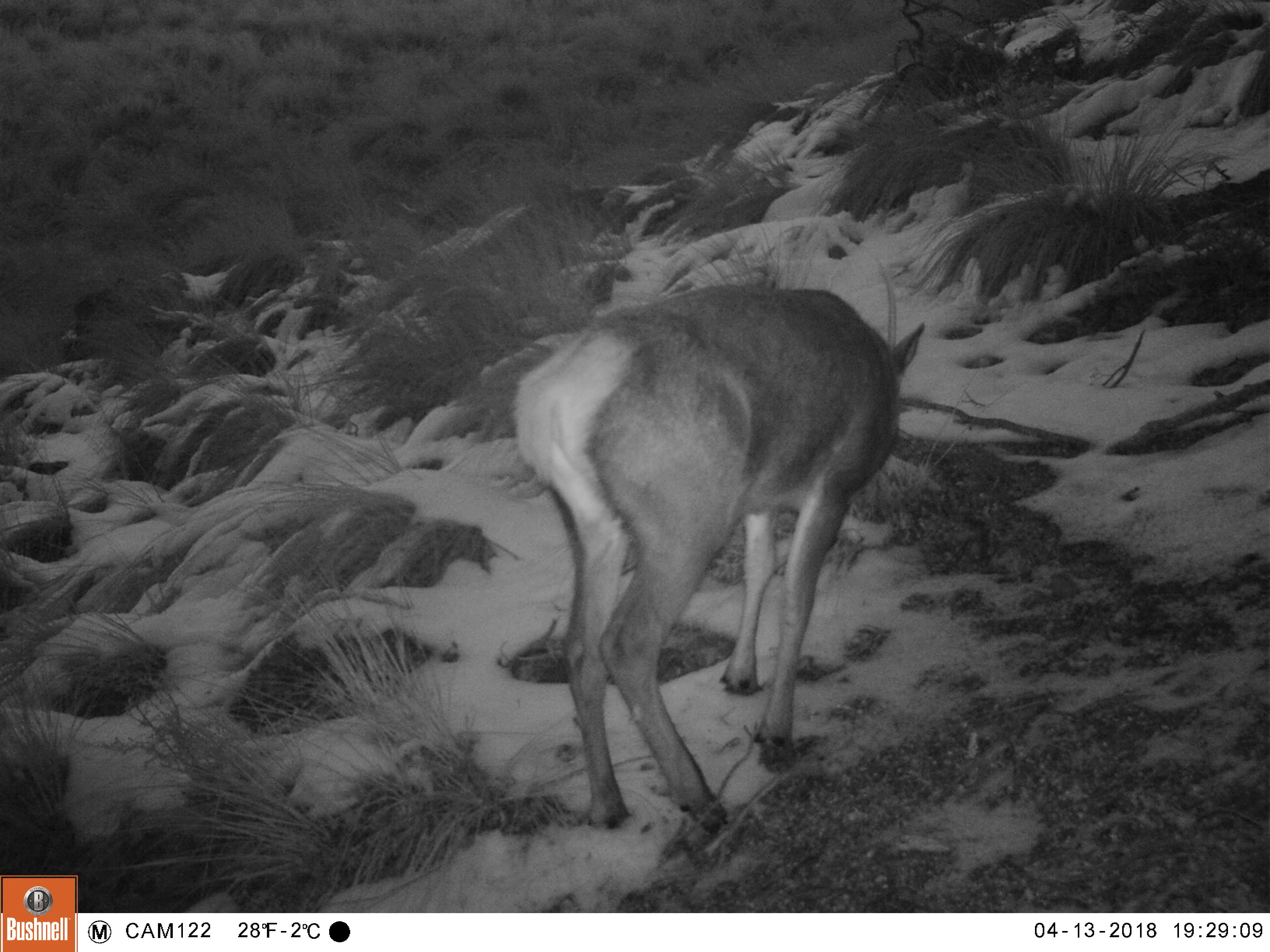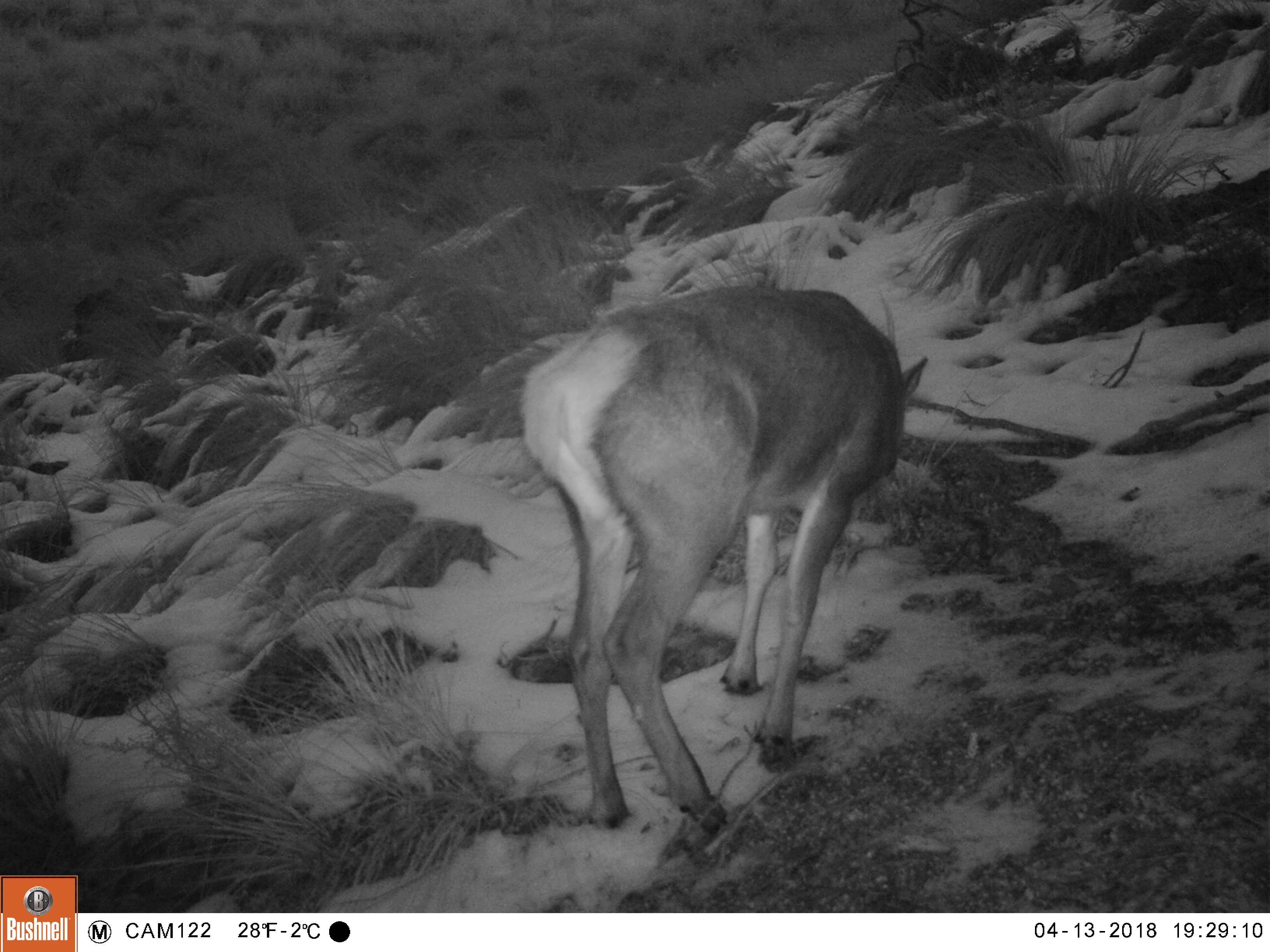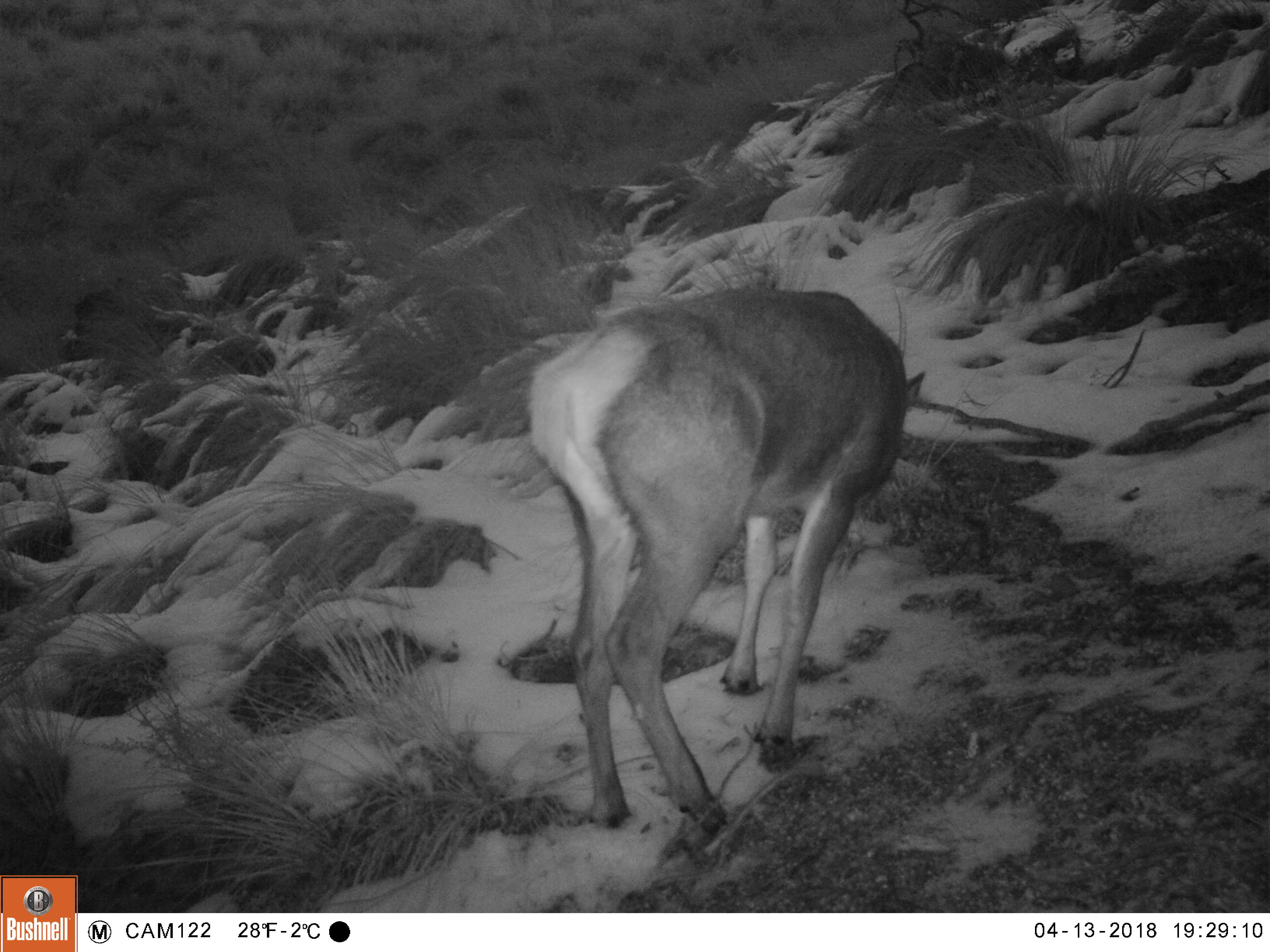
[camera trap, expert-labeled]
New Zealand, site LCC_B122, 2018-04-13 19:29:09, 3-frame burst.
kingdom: Animalia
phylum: Chordata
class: Mammalia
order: Artiodactyla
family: Cervidae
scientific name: Cervidae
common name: deer